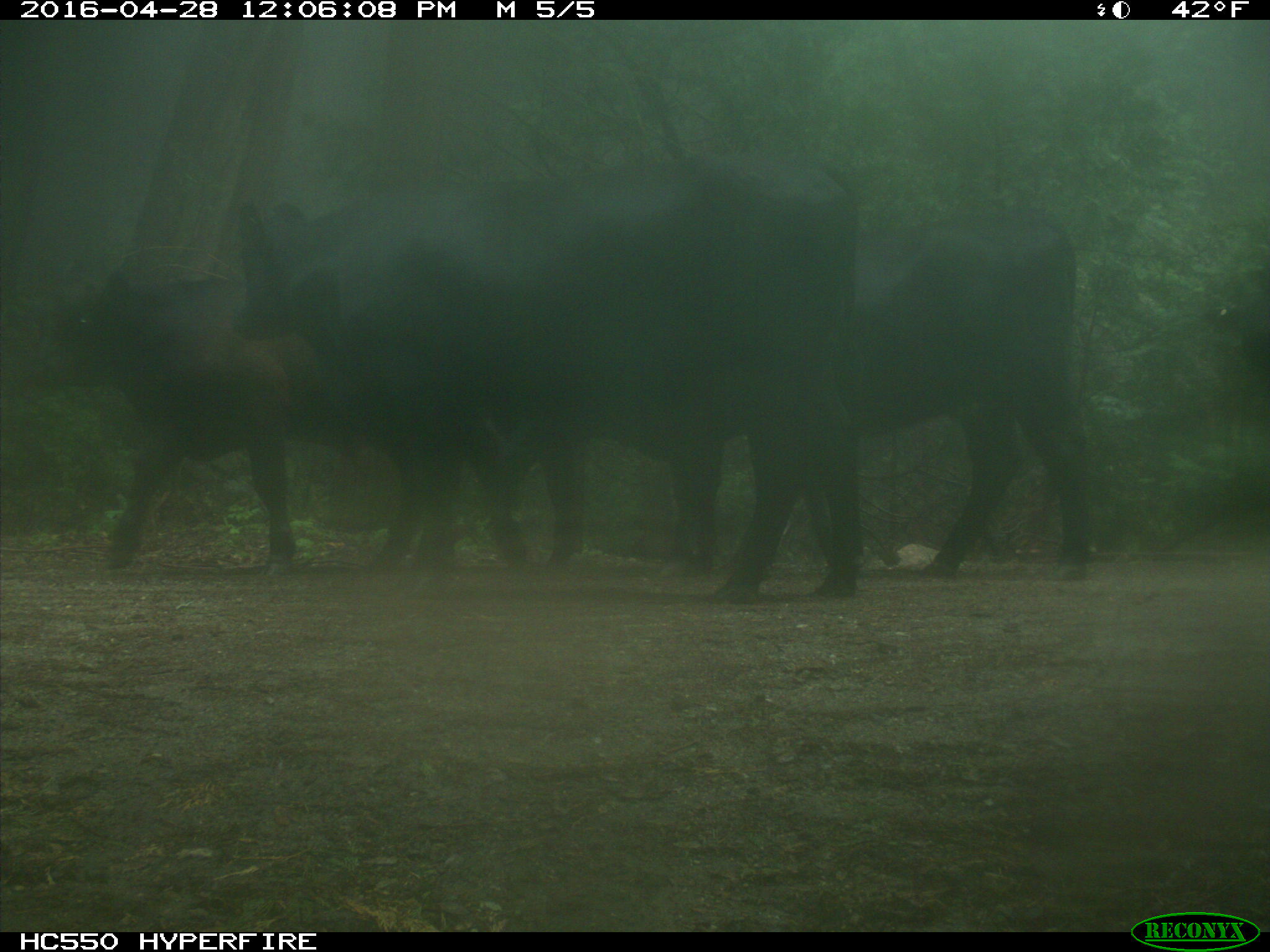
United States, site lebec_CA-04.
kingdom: Animalia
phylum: Chordata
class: Mammalia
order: Artiodactyla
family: Bovidae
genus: Bos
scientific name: Bos taurus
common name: domestic cow